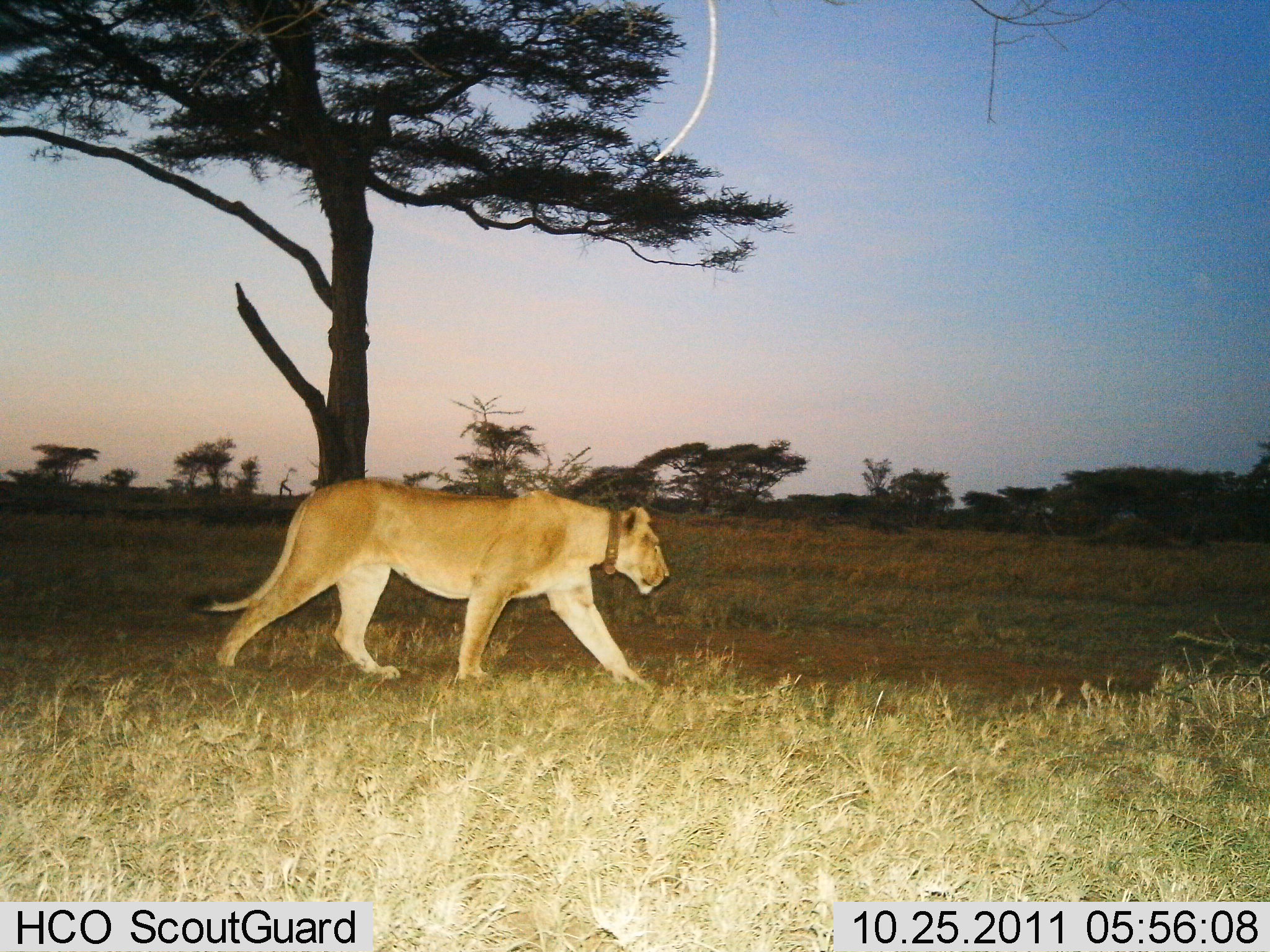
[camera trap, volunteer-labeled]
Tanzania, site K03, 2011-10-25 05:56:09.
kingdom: Animalia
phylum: Chordata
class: Mammalia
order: Carnivora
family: Felidae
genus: Panthera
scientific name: Panthera leo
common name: lion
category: lionfemale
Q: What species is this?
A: Lionfemale (lion) (Panthera leo).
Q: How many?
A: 1.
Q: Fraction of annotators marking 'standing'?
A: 0%.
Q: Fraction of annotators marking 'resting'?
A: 0%.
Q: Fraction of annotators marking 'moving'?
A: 100%.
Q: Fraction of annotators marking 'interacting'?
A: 0%.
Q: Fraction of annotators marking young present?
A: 0%.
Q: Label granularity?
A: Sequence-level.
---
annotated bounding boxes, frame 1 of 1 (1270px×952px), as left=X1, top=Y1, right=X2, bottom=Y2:
animal: left=186, top=476, right=669, bottom=693